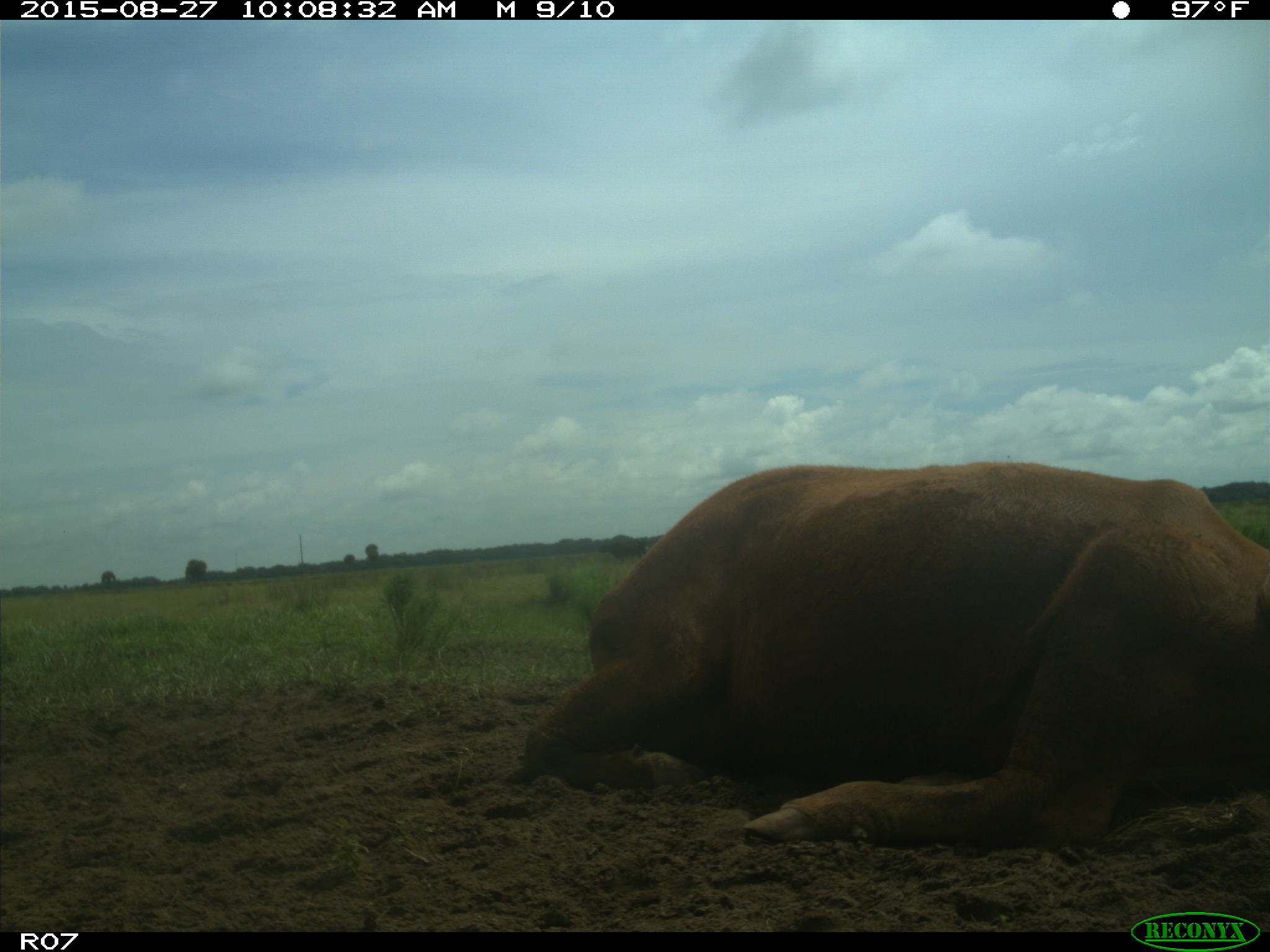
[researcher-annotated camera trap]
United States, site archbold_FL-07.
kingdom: Animalia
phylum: Chordata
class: Mammalia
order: Artiodactyla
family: Bovidae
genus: Bos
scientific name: Bos taurus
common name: domestic cow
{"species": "Bos taurus (domestic cow)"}